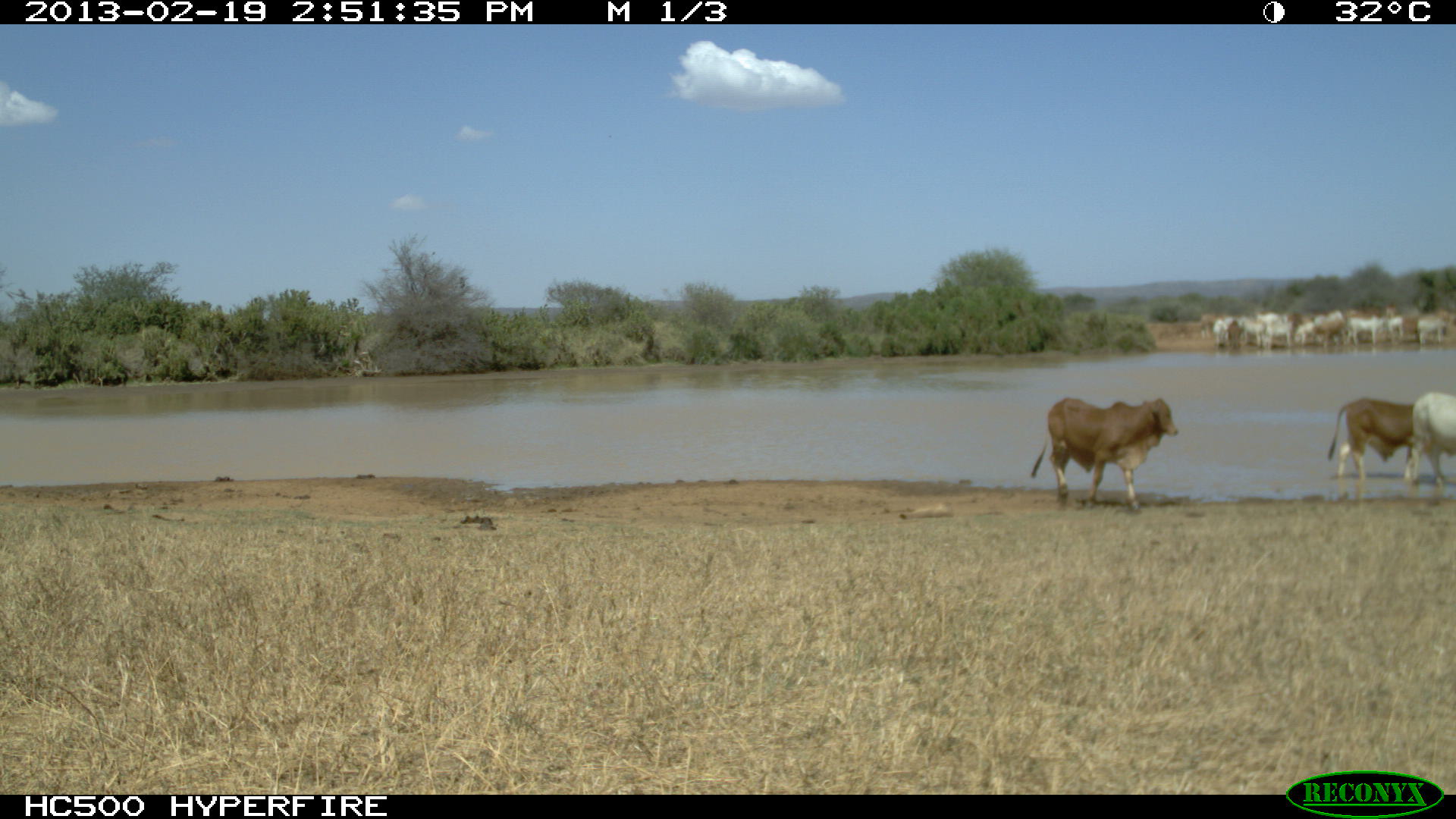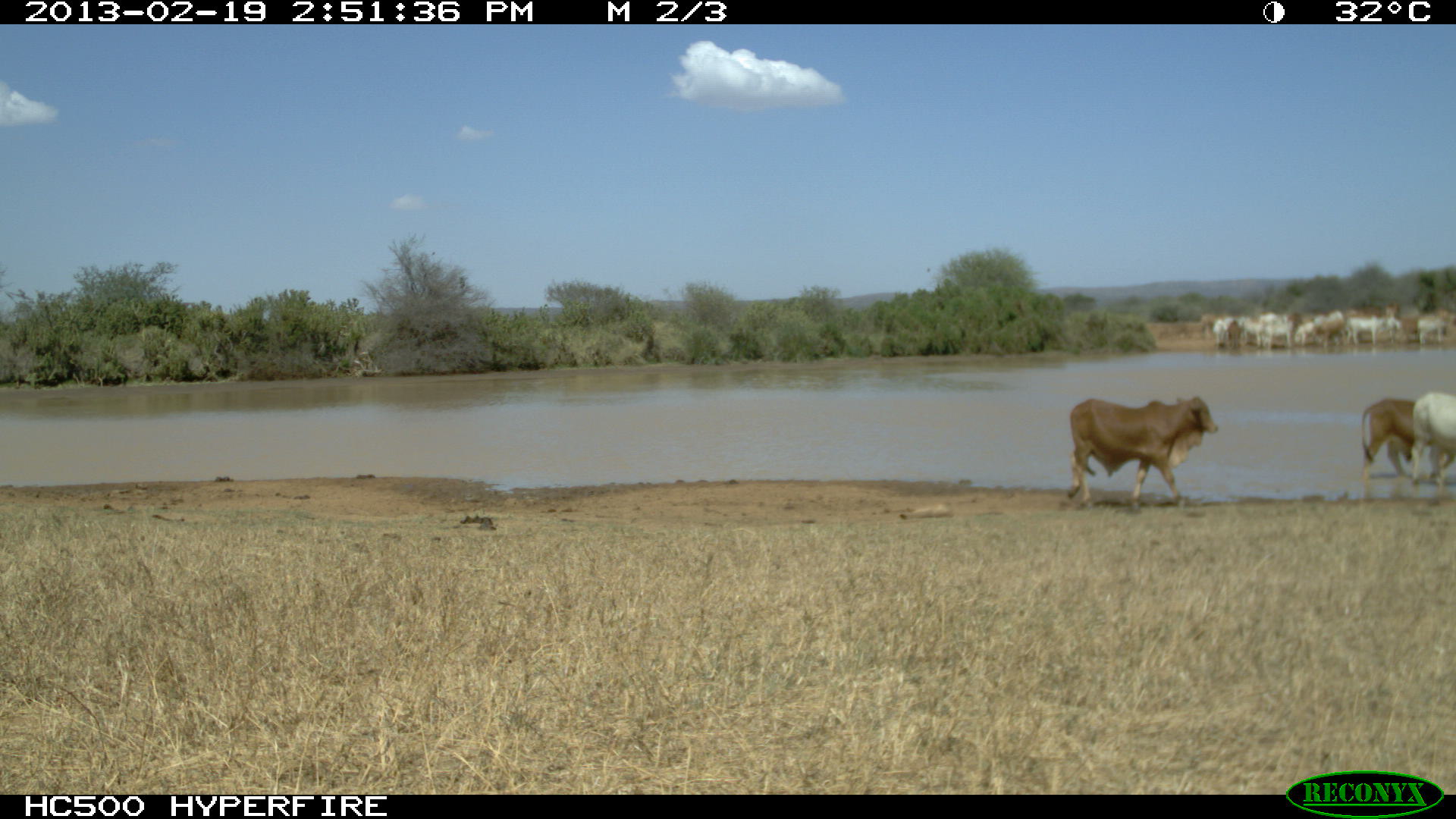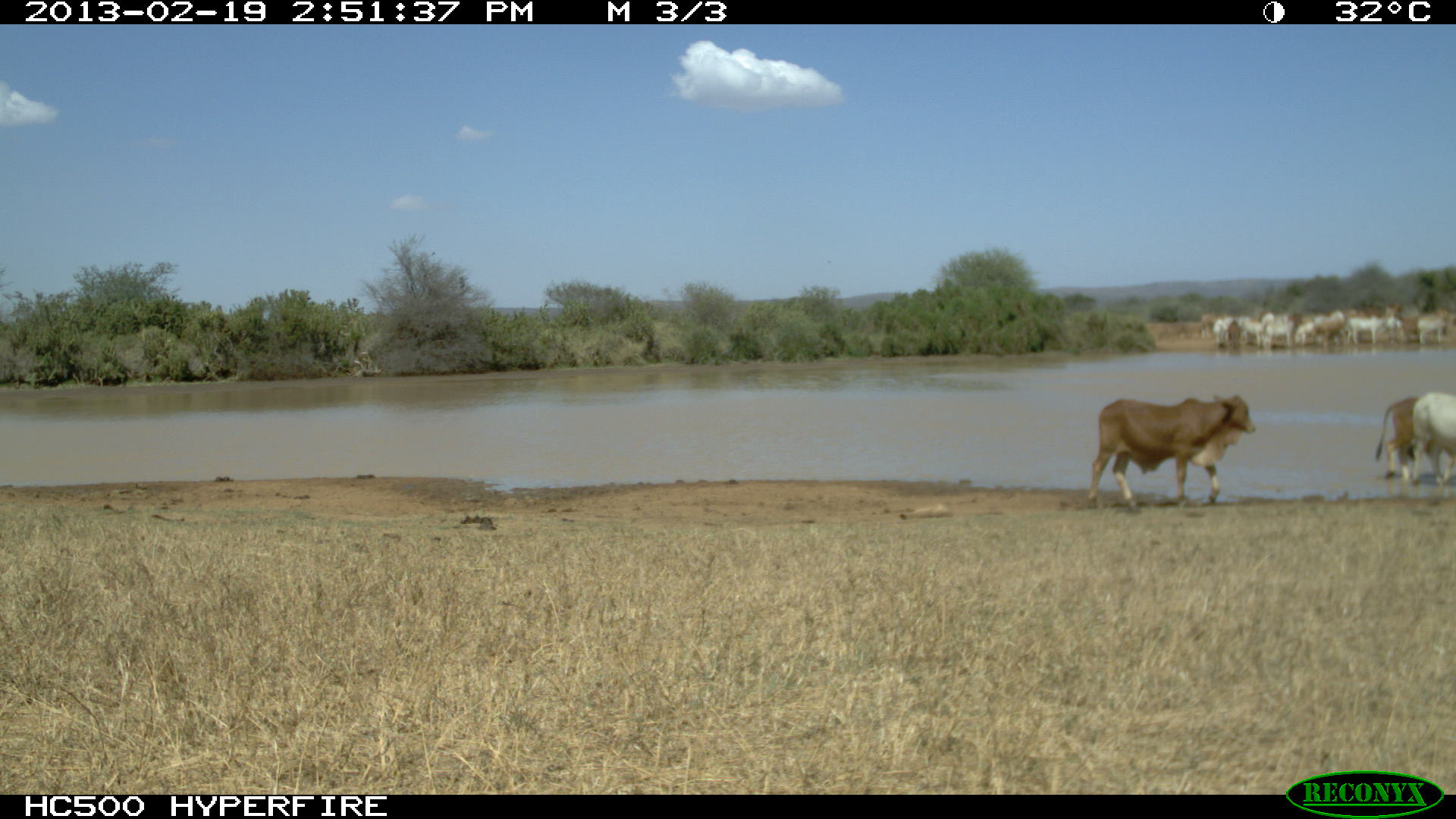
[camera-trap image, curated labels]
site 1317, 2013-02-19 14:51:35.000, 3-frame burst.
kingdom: Animalia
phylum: Chordata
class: Mammalia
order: Artiodactyla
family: Bovidae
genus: Bos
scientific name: Bos taurus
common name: domestic cattle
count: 1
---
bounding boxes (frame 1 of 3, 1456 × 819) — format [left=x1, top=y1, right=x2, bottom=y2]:
bos taurus: [left=1029, top=397, right=1179, bottom=515]; [left=1328, top=396, right=1426, bottom=483]; [left=1399, top=392, right=1456, bottom=490]